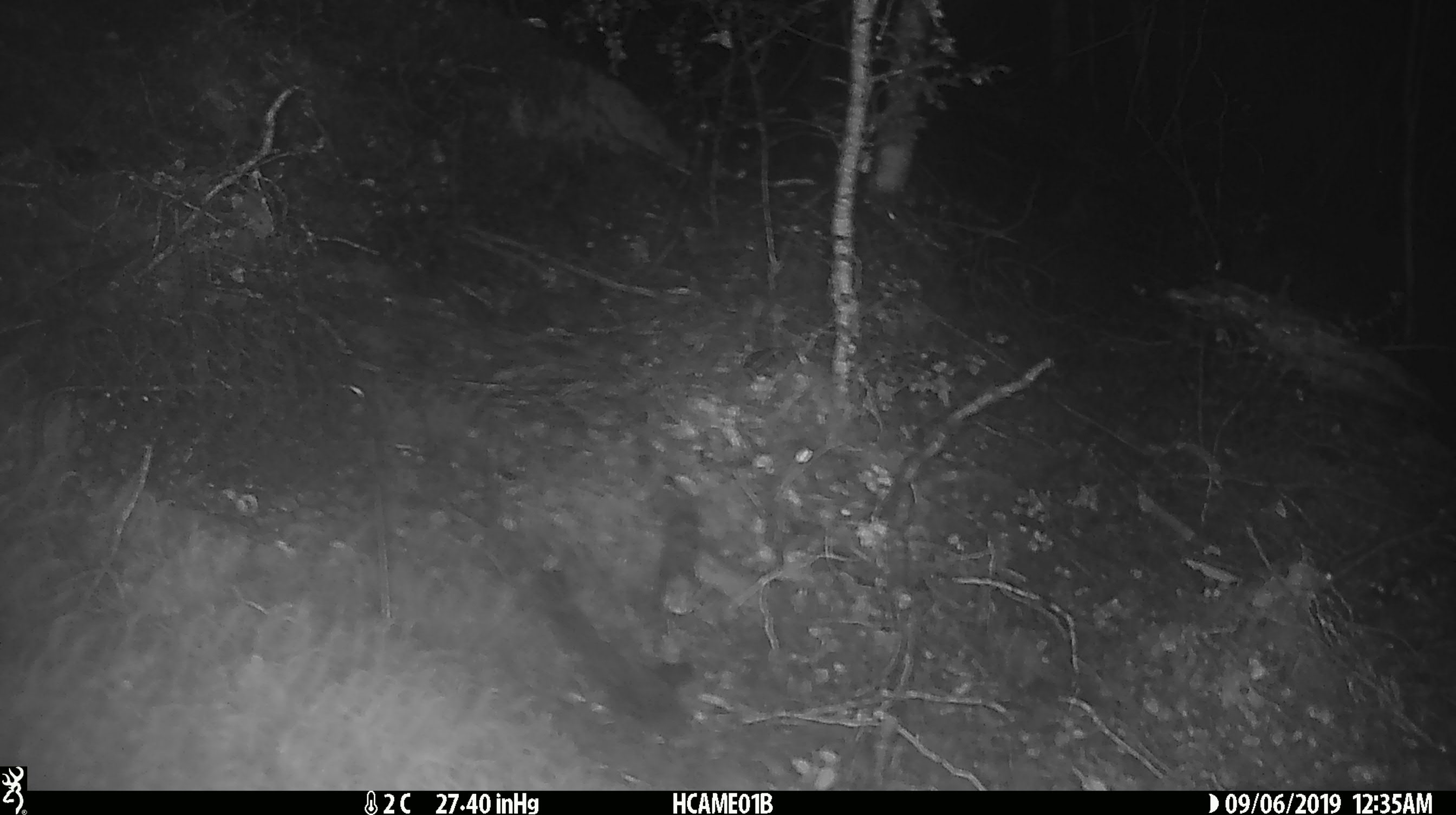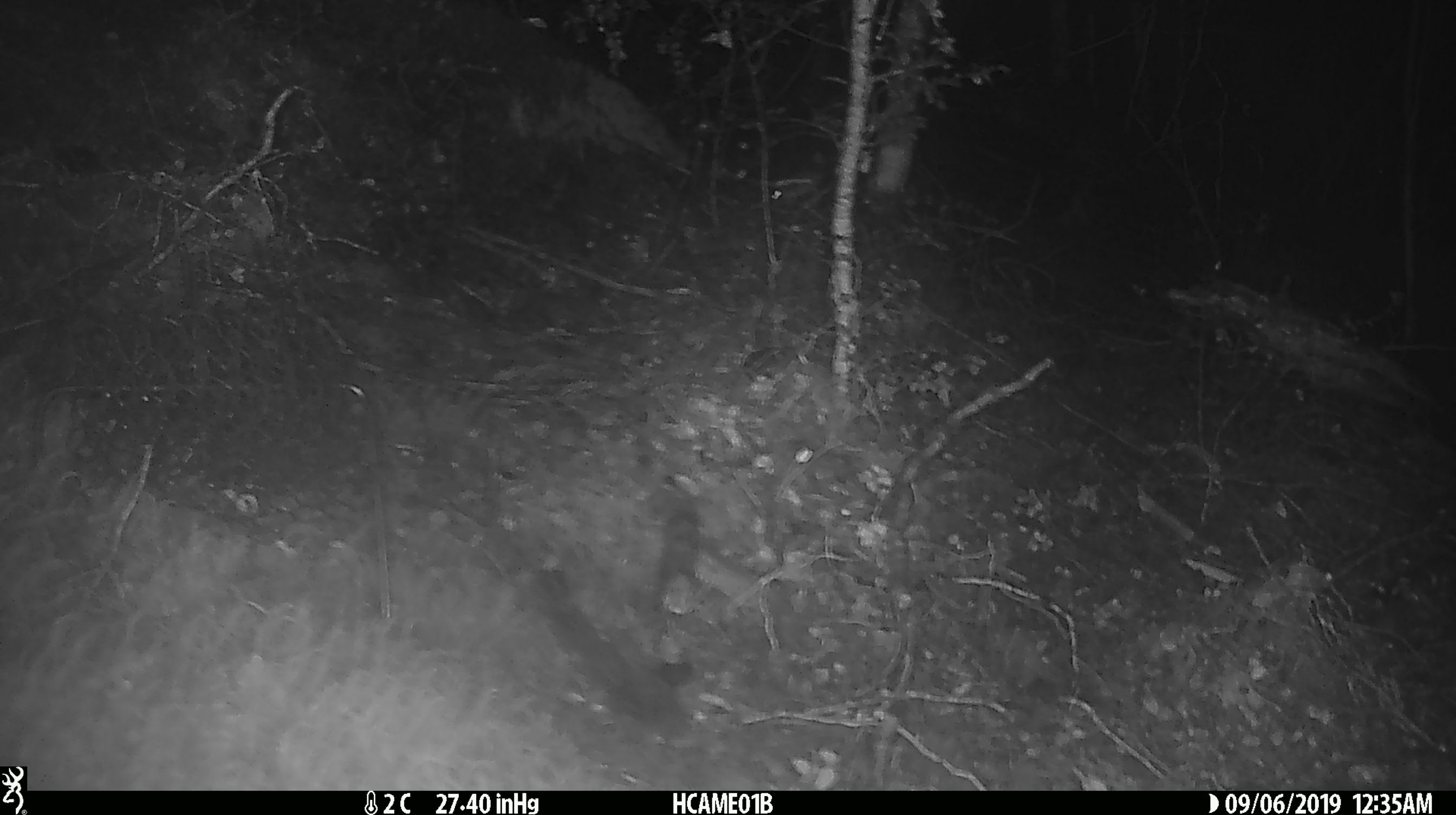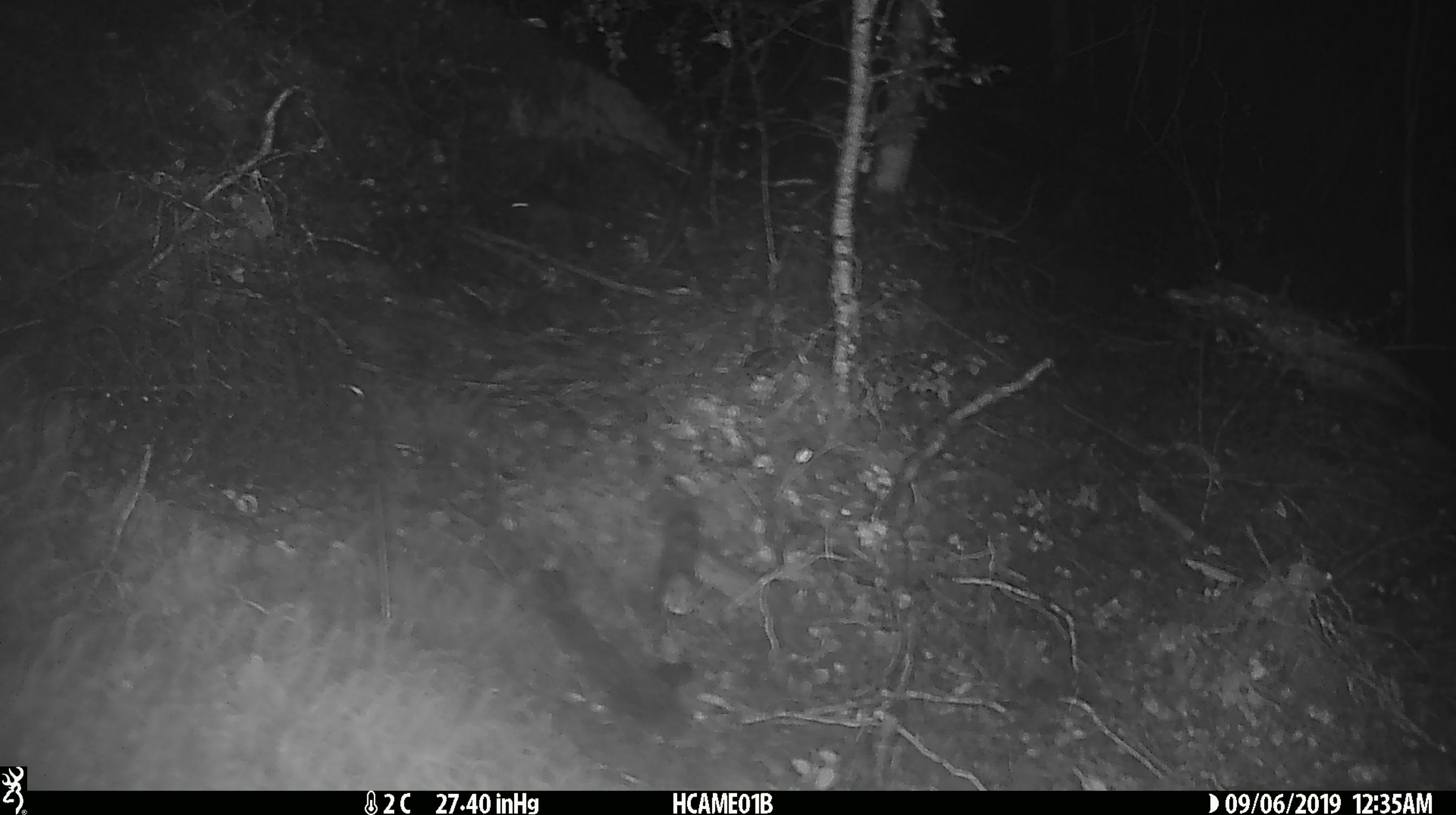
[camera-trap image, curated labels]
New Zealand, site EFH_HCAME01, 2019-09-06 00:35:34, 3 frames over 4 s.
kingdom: Animalia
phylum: Chordata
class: Mammalia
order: Rodentia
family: Muridae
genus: Mus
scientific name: Mus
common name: mouse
Mouse (Mus).